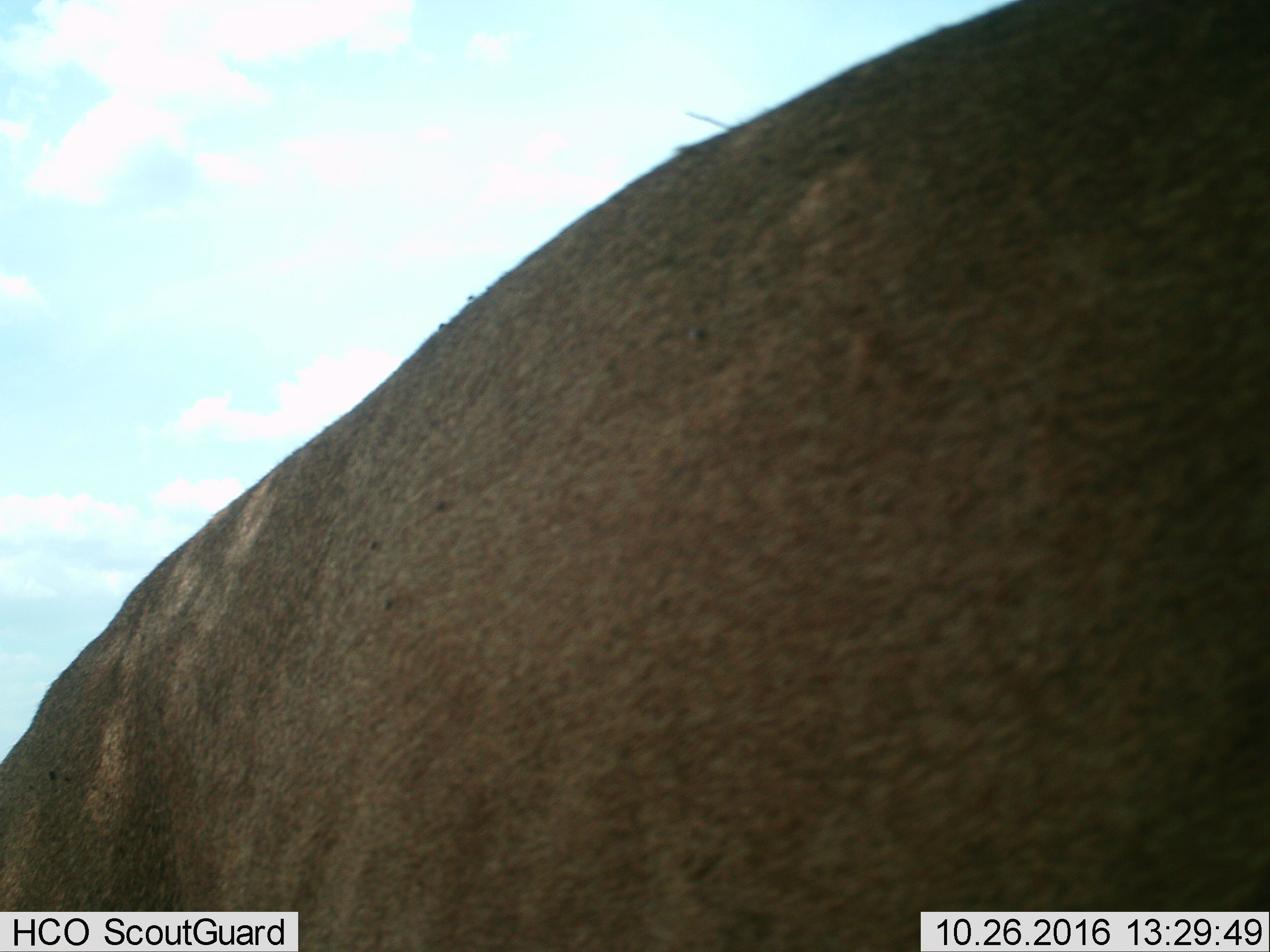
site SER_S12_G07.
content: unidentified animal